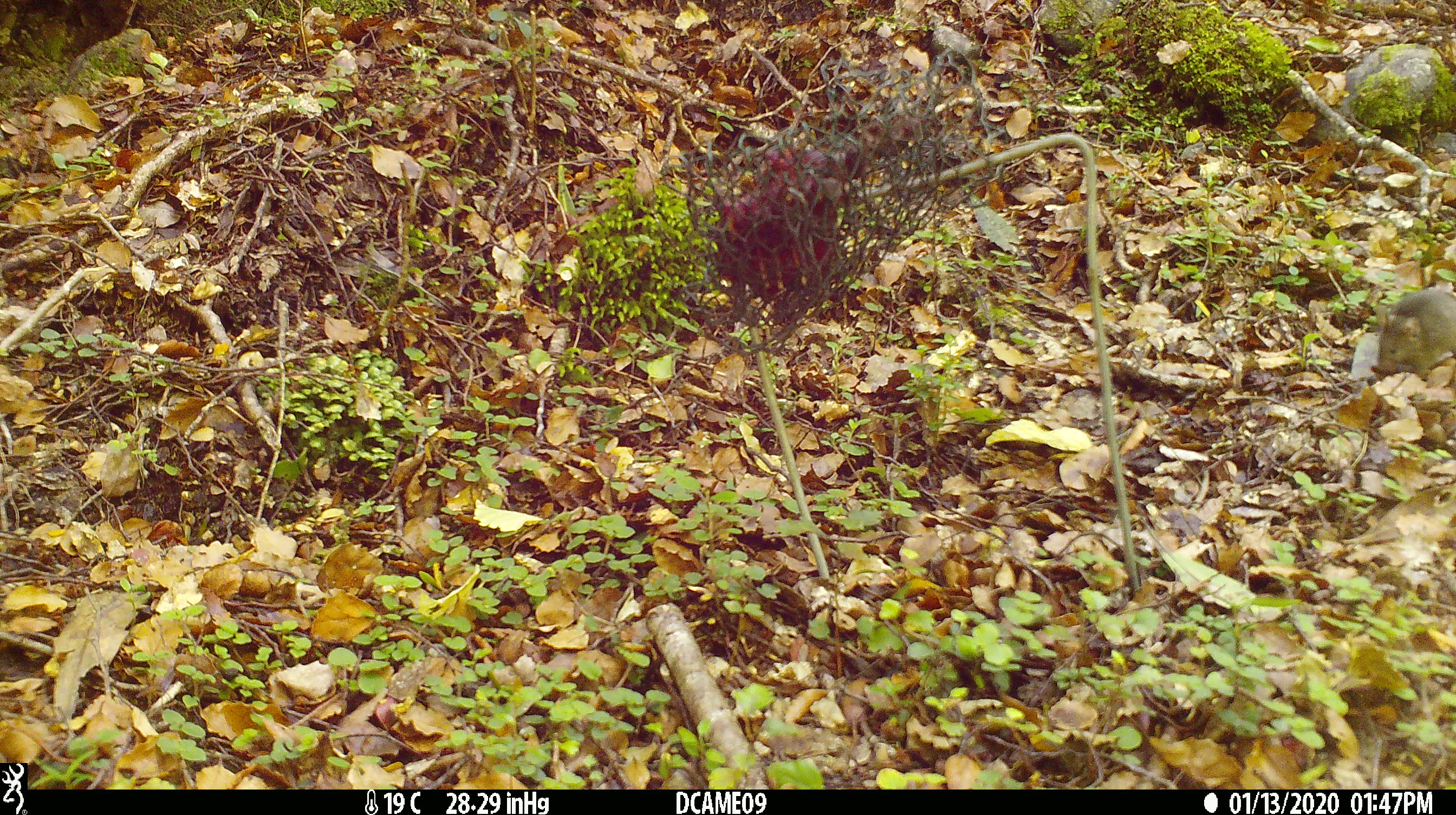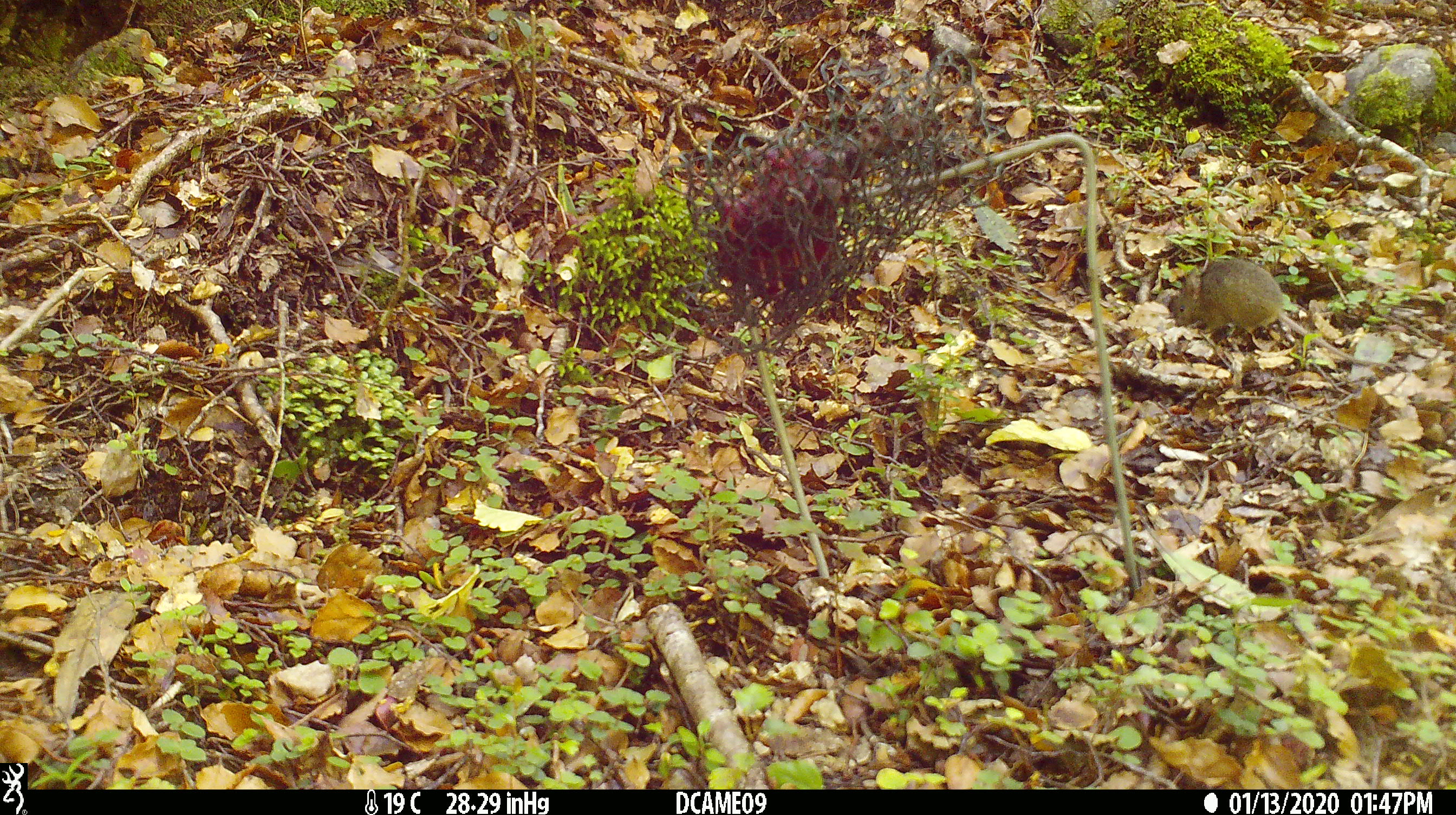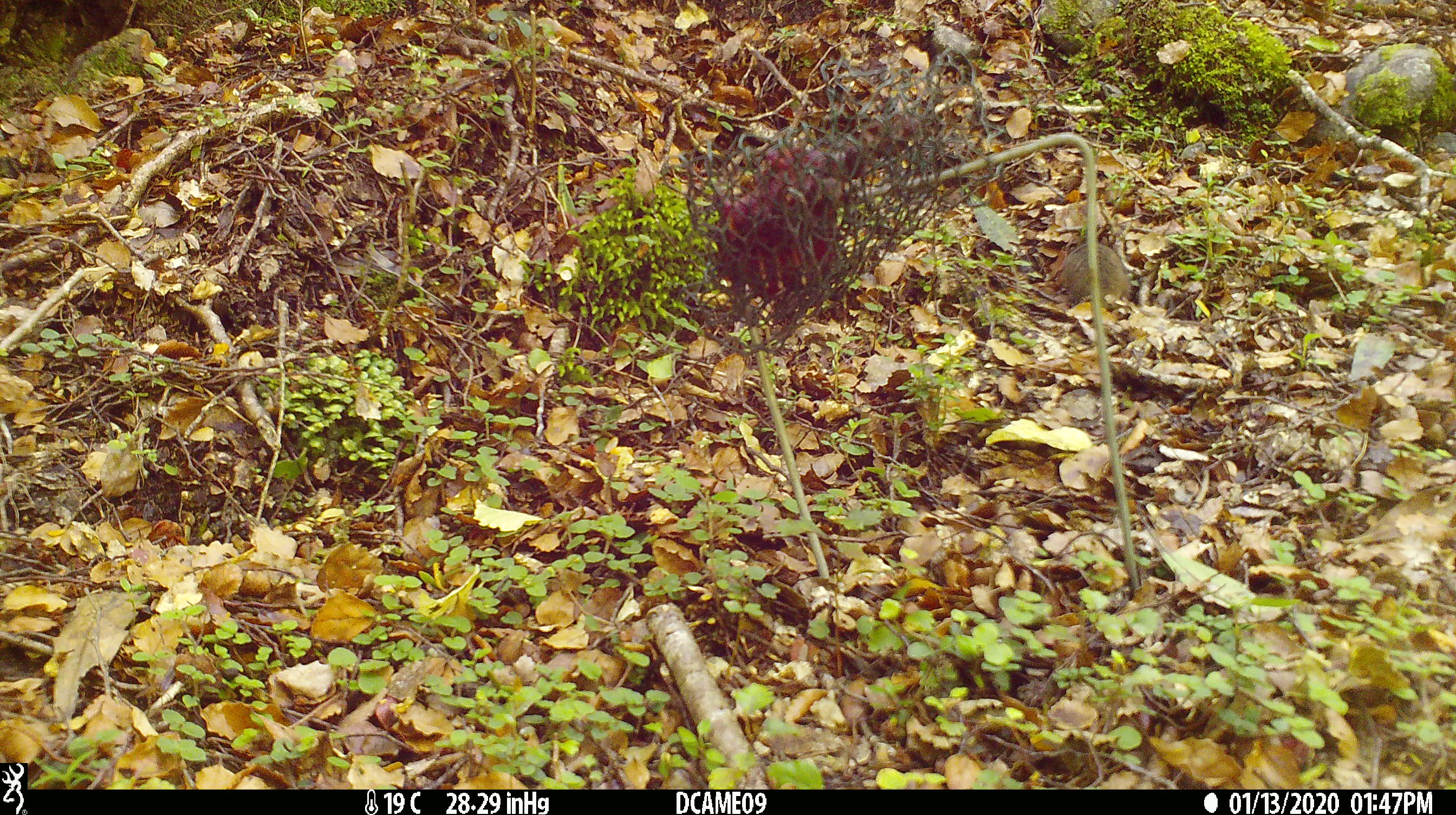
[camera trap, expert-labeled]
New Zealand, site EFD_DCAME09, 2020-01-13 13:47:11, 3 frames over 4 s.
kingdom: Animalia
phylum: Chordata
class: Mammalia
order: Rodentia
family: Muridae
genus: Mus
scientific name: Mus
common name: mouse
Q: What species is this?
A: Mouse (Mus).